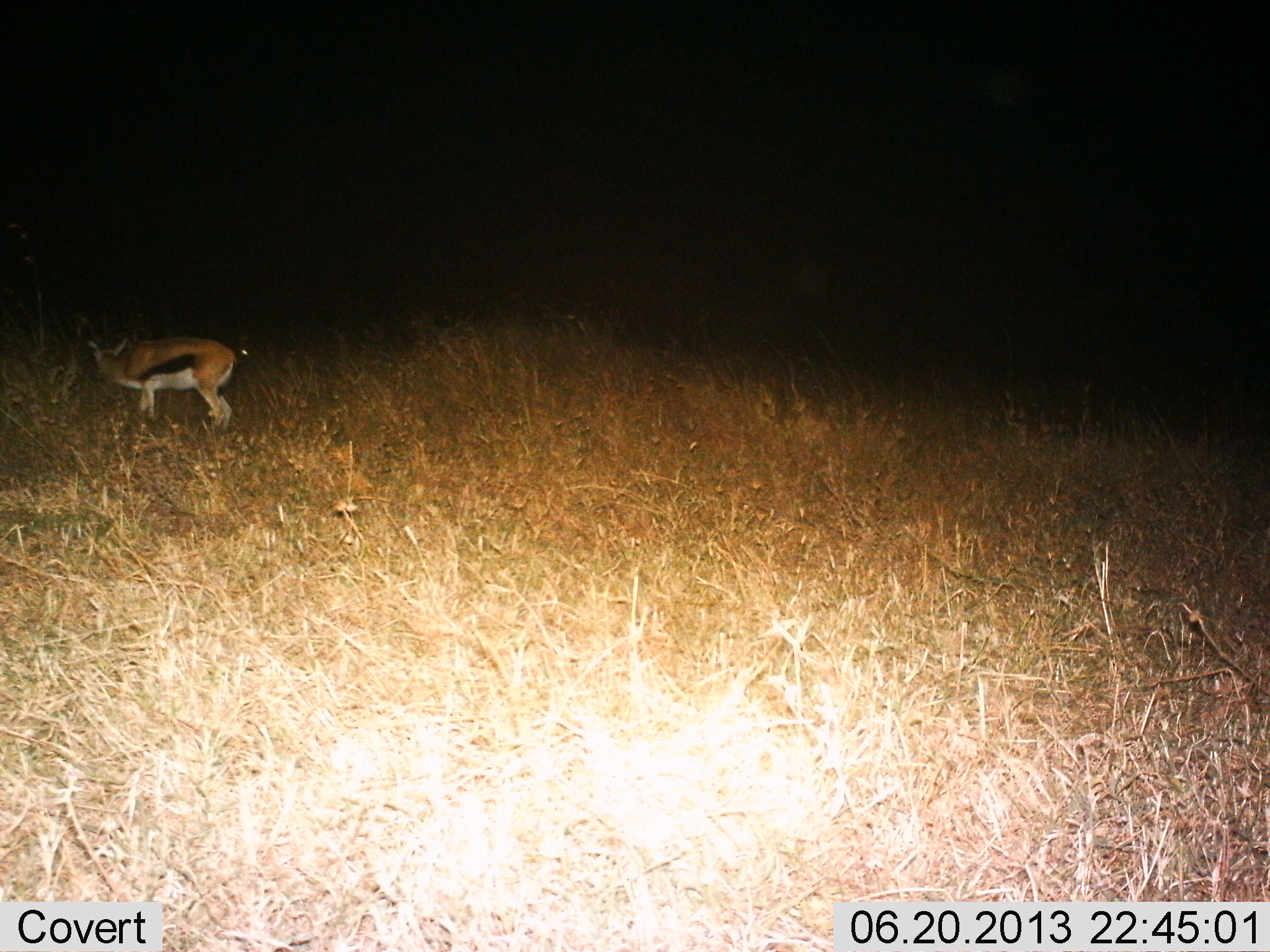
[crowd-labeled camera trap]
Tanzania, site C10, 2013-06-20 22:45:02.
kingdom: Animalia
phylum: Chordata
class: Mammalia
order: Artiodactyla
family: Bovidae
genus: Eudorcas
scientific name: Eudorcas thomsonii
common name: thomson's gazelle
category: gazellethomsons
Gazellethomsons (thomson's gazelle) (Eudorcas thomsonii), count 1. Behavior (volunteer vote fractions): standing 81%, resting 3%, moving 11%, interacting 0%. Young present (vote fraction): 0%. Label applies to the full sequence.